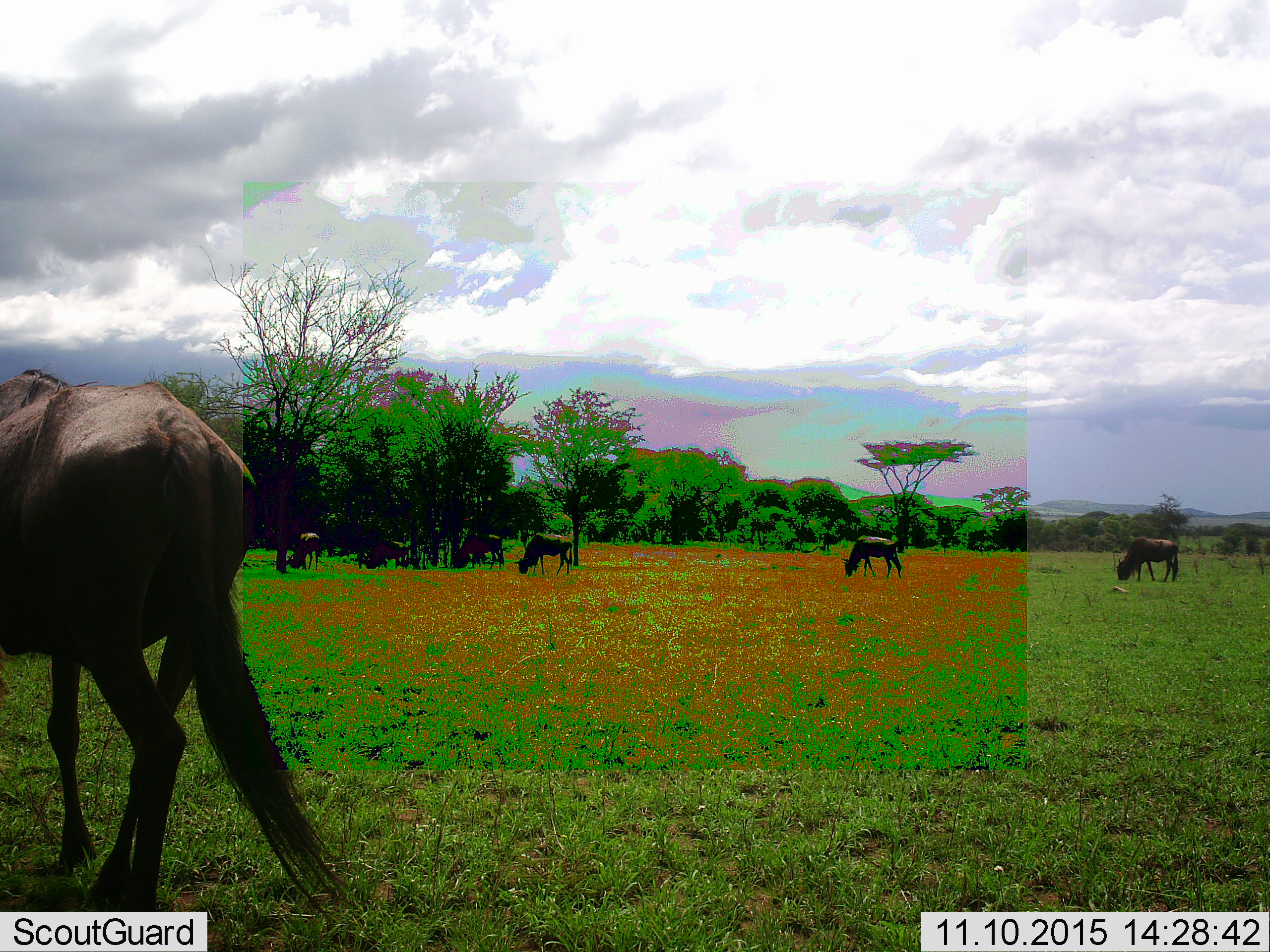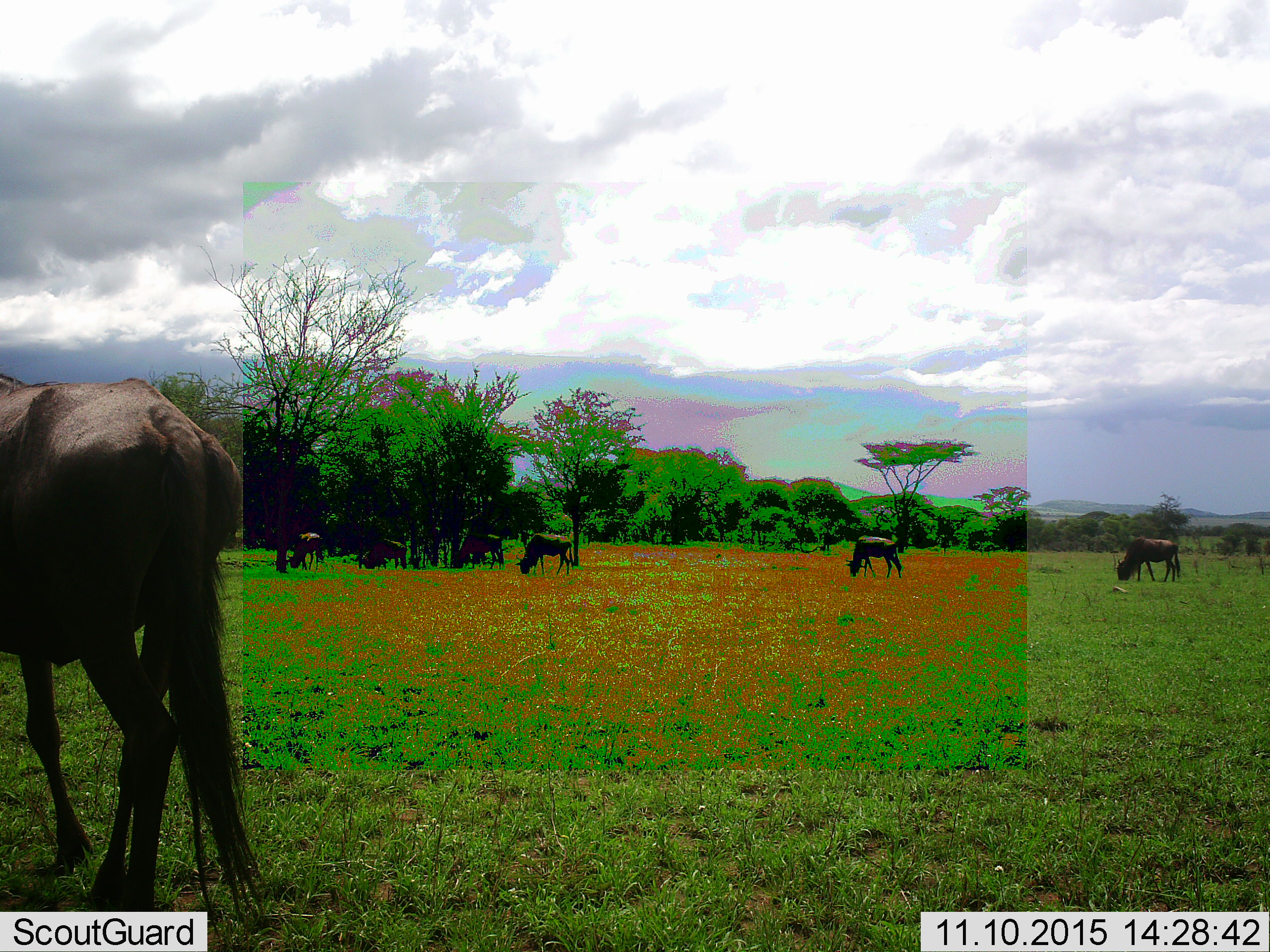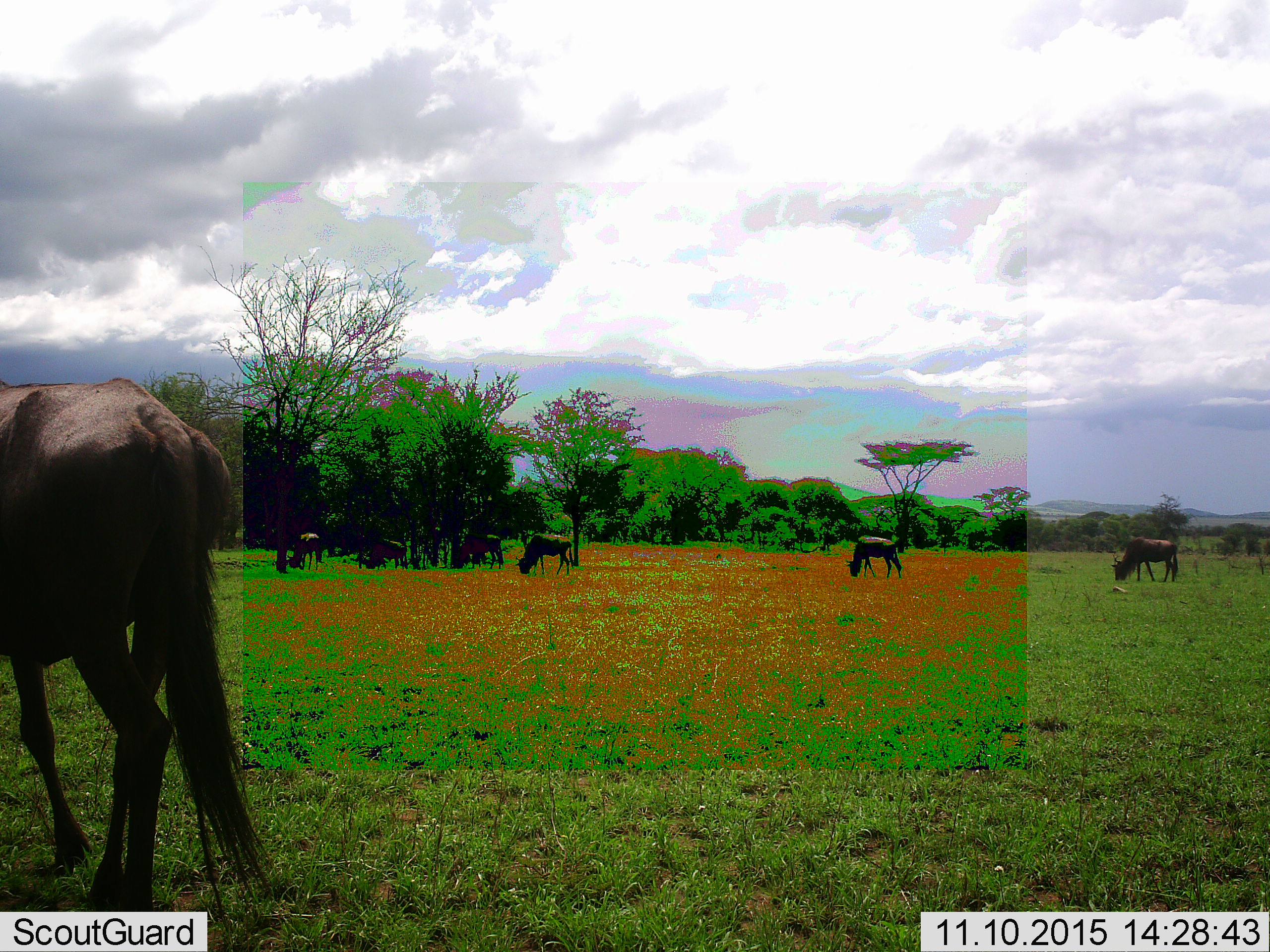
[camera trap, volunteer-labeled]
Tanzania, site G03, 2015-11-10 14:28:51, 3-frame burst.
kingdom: Animalia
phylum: Chordata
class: Mammalia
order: Artiodactyla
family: Bovidae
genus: Connochaetes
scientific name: Connochaetes taurinus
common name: blue wildebeest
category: wildebeest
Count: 7.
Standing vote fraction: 35%.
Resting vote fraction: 6%.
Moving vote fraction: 18%.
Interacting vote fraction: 6%.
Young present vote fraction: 0%.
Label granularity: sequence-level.